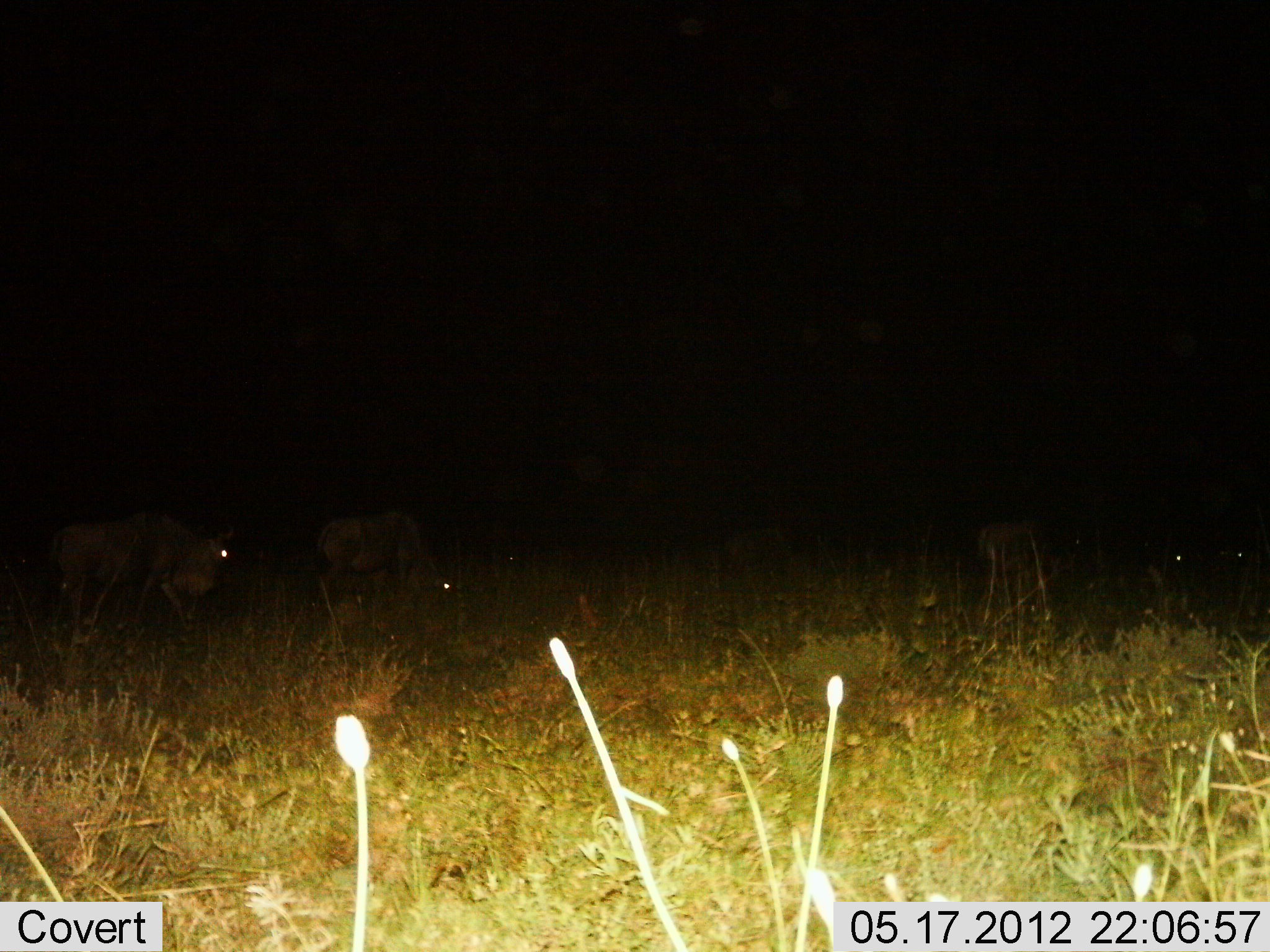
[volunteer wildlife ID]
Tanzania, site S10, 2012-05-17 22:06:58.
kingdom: Animalia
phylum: Chordata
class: Mammalia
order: Artiodactyla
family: Bovidae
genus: Connochaetes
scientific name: Connochaetes taurinus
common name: blue wildebeest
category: wildebeest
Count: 5.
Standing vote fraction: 40%.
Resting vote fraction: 0%.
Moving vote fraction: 60%.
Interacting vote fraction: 0%.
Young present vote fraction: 0%.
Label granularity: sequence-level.